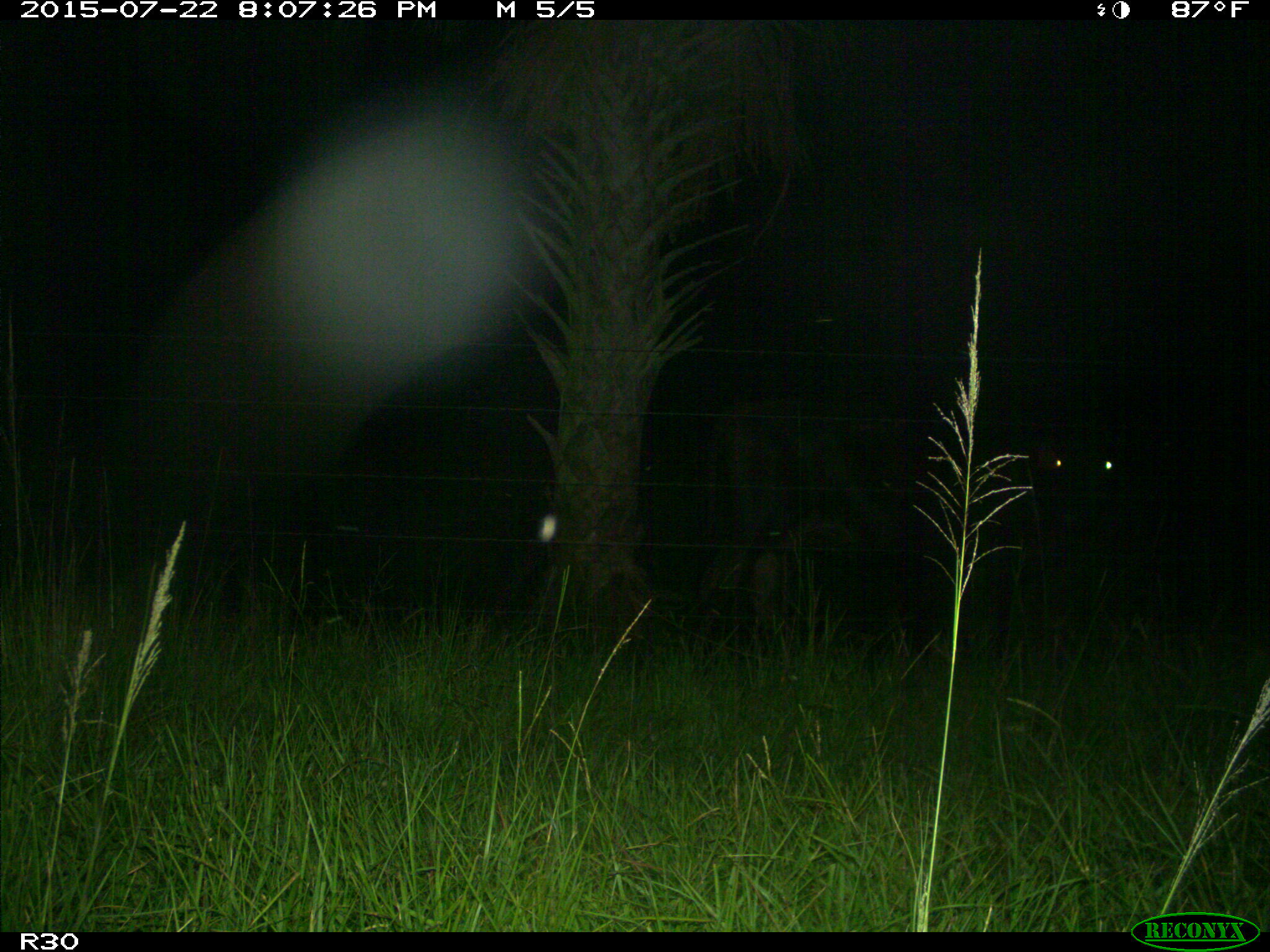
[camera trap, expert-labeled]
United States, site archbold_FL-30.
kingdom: Animalia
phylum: Chordata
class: Mammalia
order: Artiodactyla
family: Bovidae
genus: Bos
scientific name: Bos taurus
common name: domestic cow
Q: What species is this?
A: Bos taurus (domestic cow).